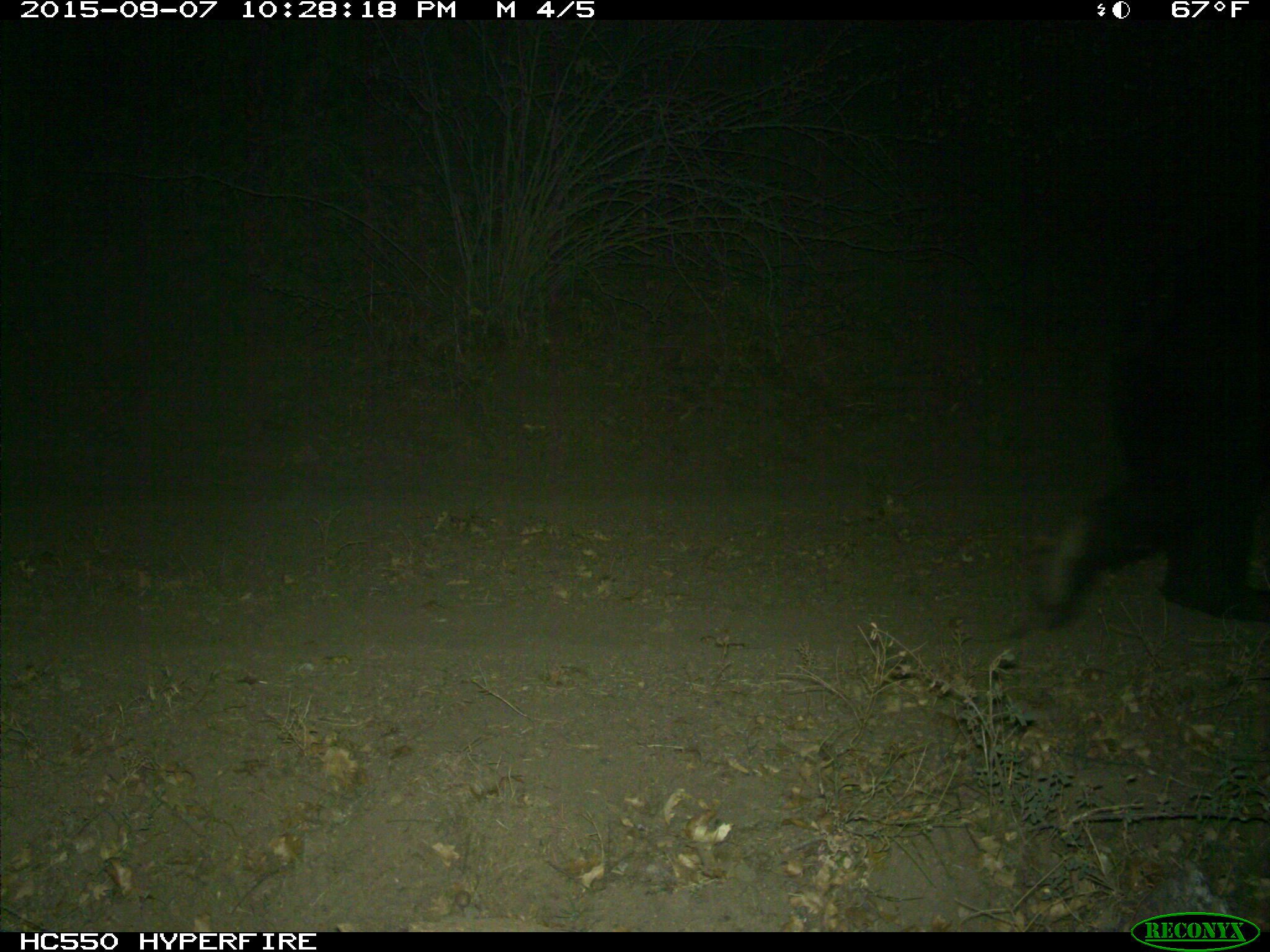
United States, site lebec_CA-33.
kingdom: Animalia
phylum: Chordata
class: Mammalia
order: Carnivora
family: Ursidae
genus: Ursus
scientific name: Ursus americanus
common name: american black bear